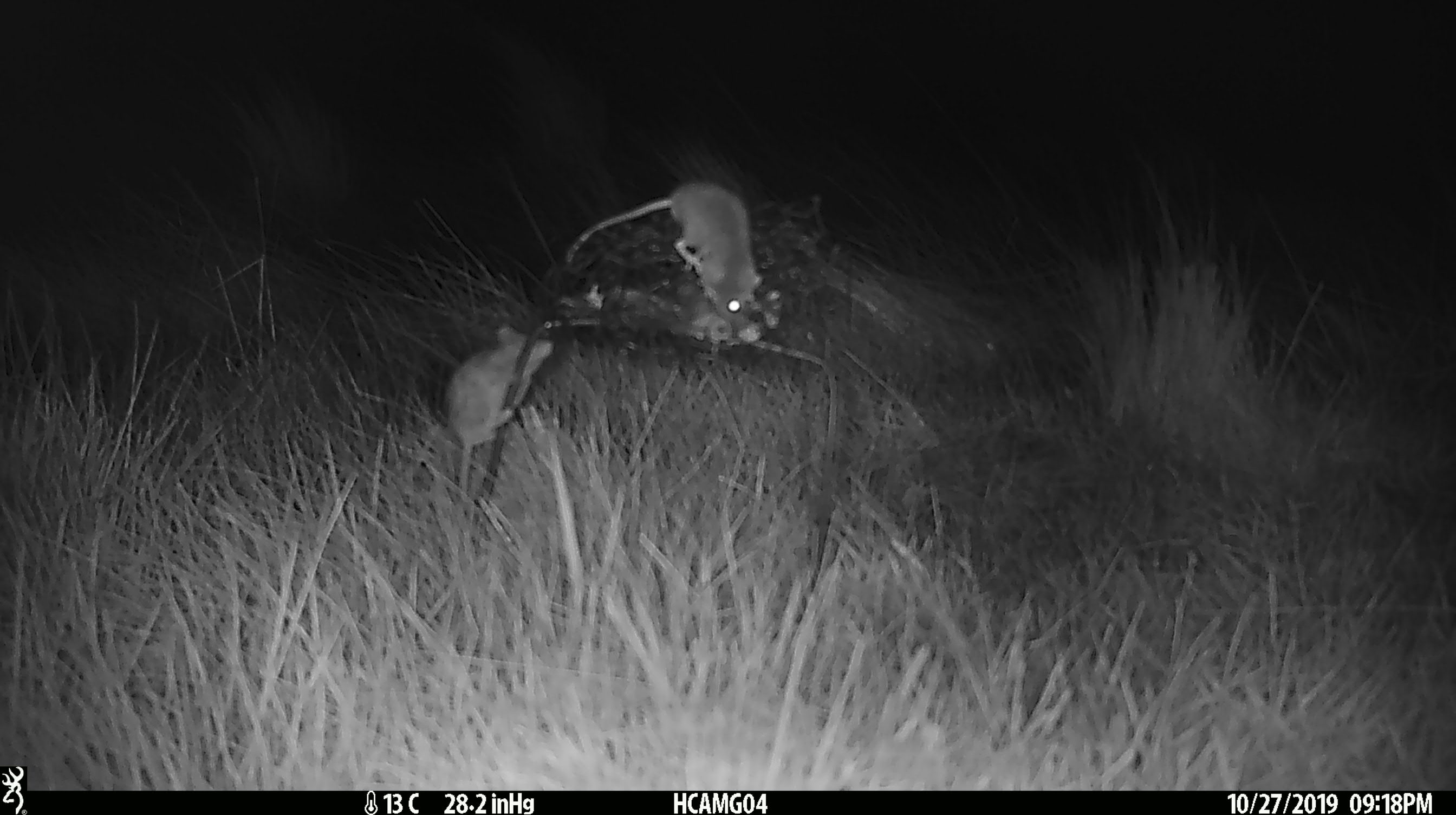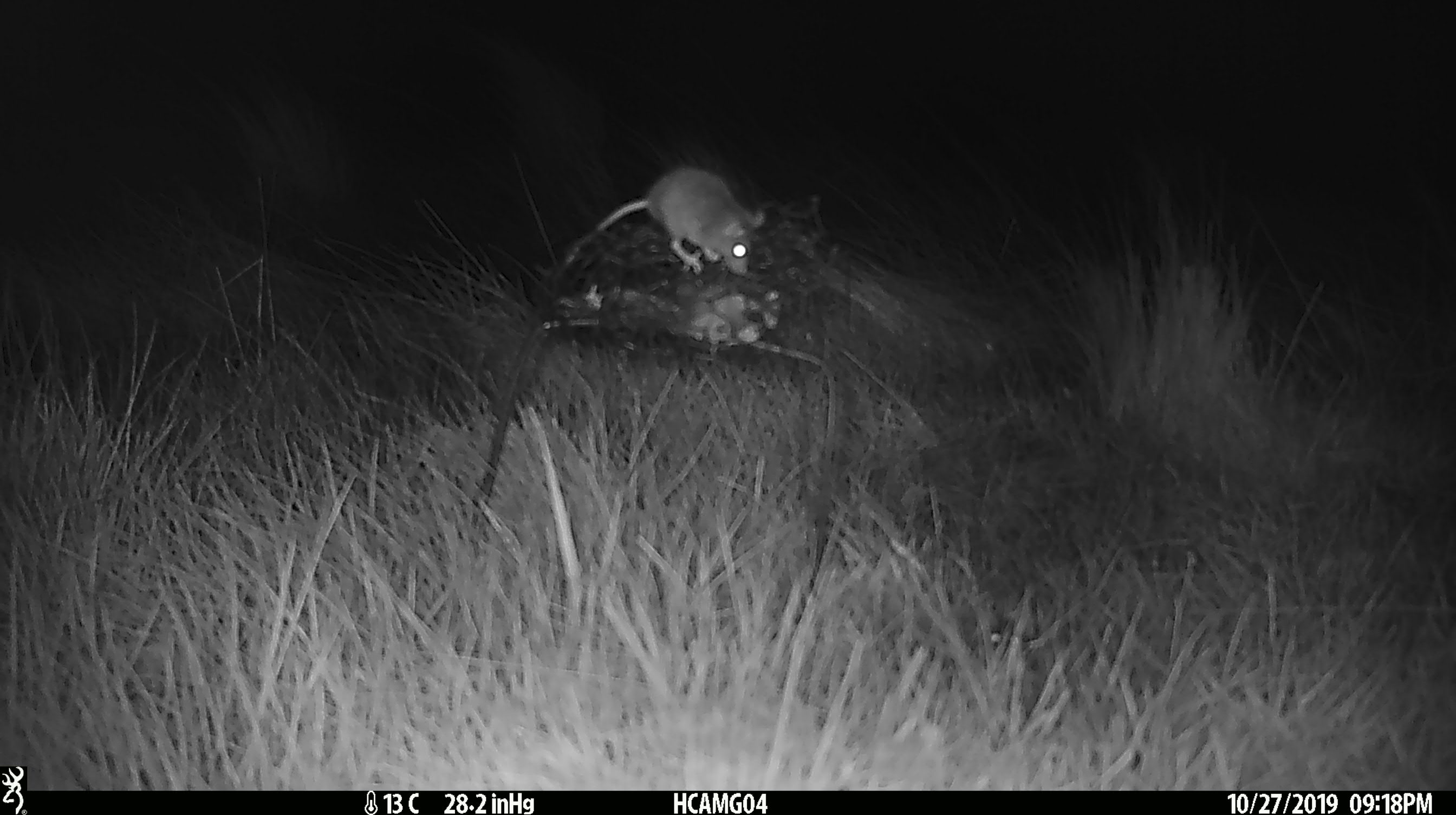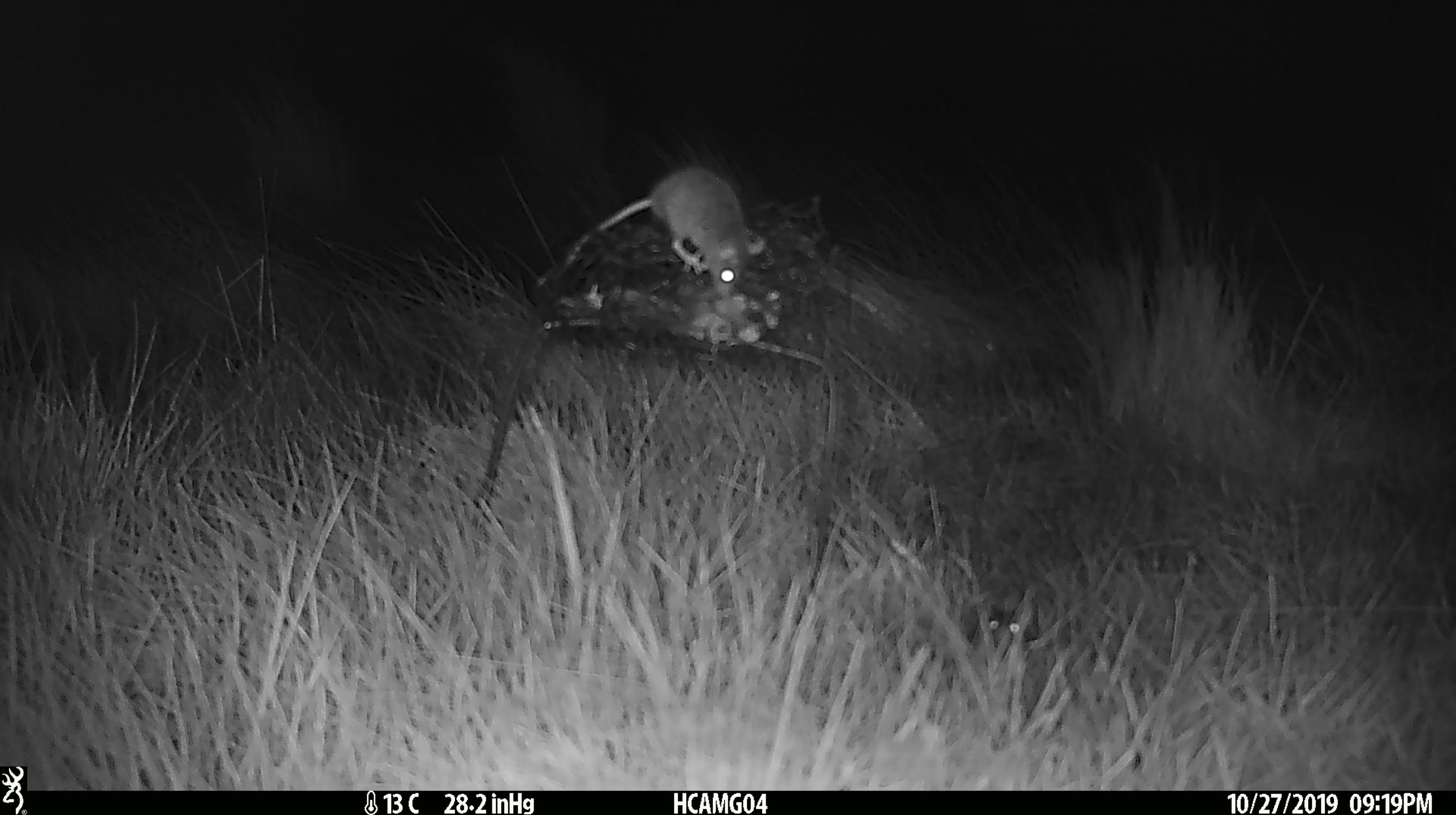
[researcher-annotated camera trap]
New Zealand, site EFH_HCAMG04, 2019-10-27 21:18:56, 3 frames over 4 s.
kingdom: Animalia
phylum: Chordata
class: Mammalia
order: Rodentia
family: Muridae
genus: Mus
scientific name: Mus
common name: mouse